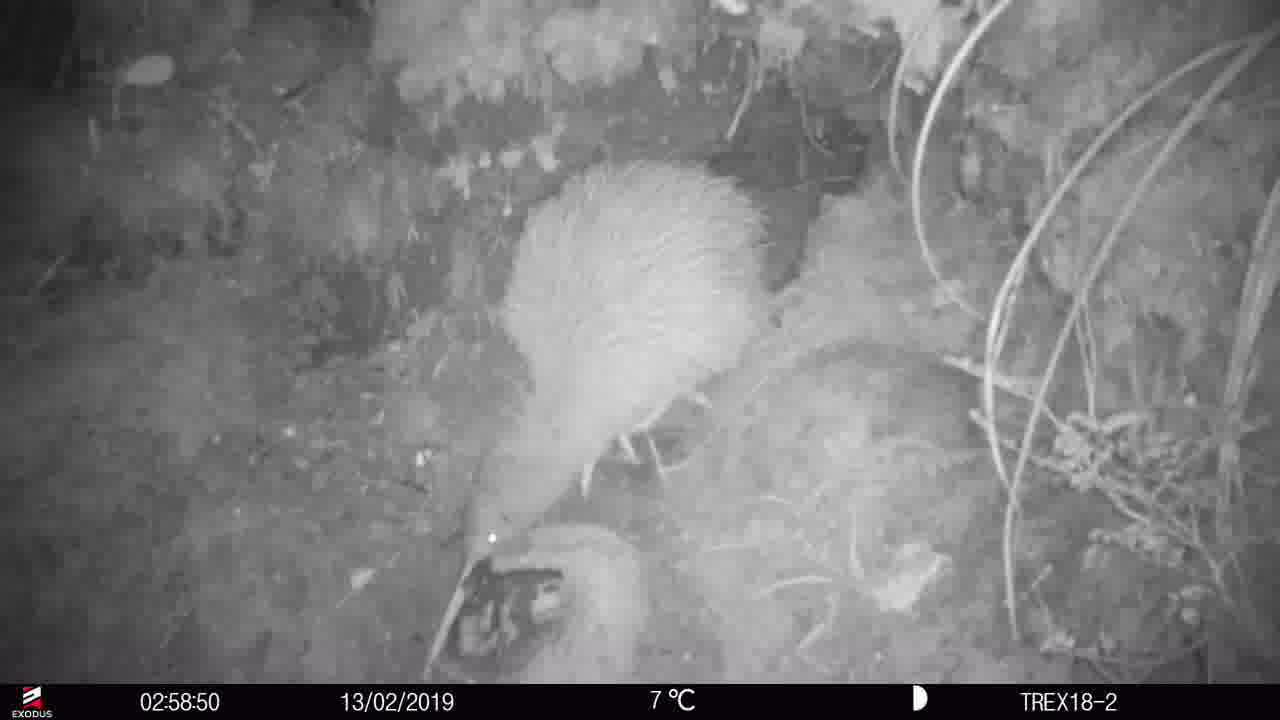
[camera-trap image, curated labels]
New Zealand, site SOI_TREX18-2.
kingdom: Animalia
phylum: Chordata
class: Aves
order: Apterygiformes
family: Apterygidae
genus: Apteryx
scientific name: Apteryx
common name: kiwi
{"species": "kiwi (Apteryx)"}